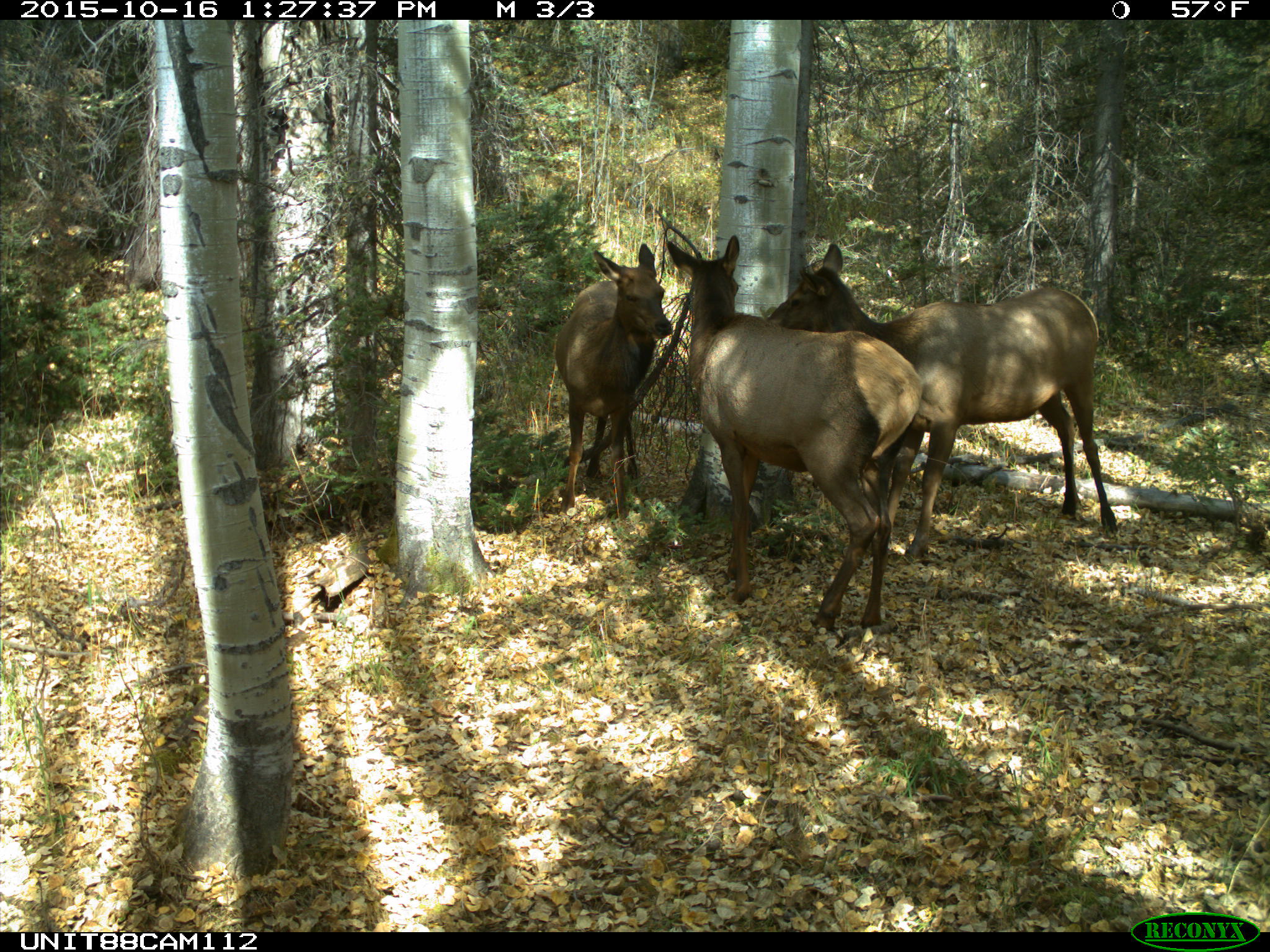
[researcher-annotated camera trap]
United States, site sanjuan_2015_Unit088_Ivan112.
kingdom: Animalia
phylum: Chordata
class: Mammalia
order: Artiodactyla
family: Cervidae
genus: Cervus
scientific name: Cervus elaphus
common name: red deer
Cervus elaphus (red deer).